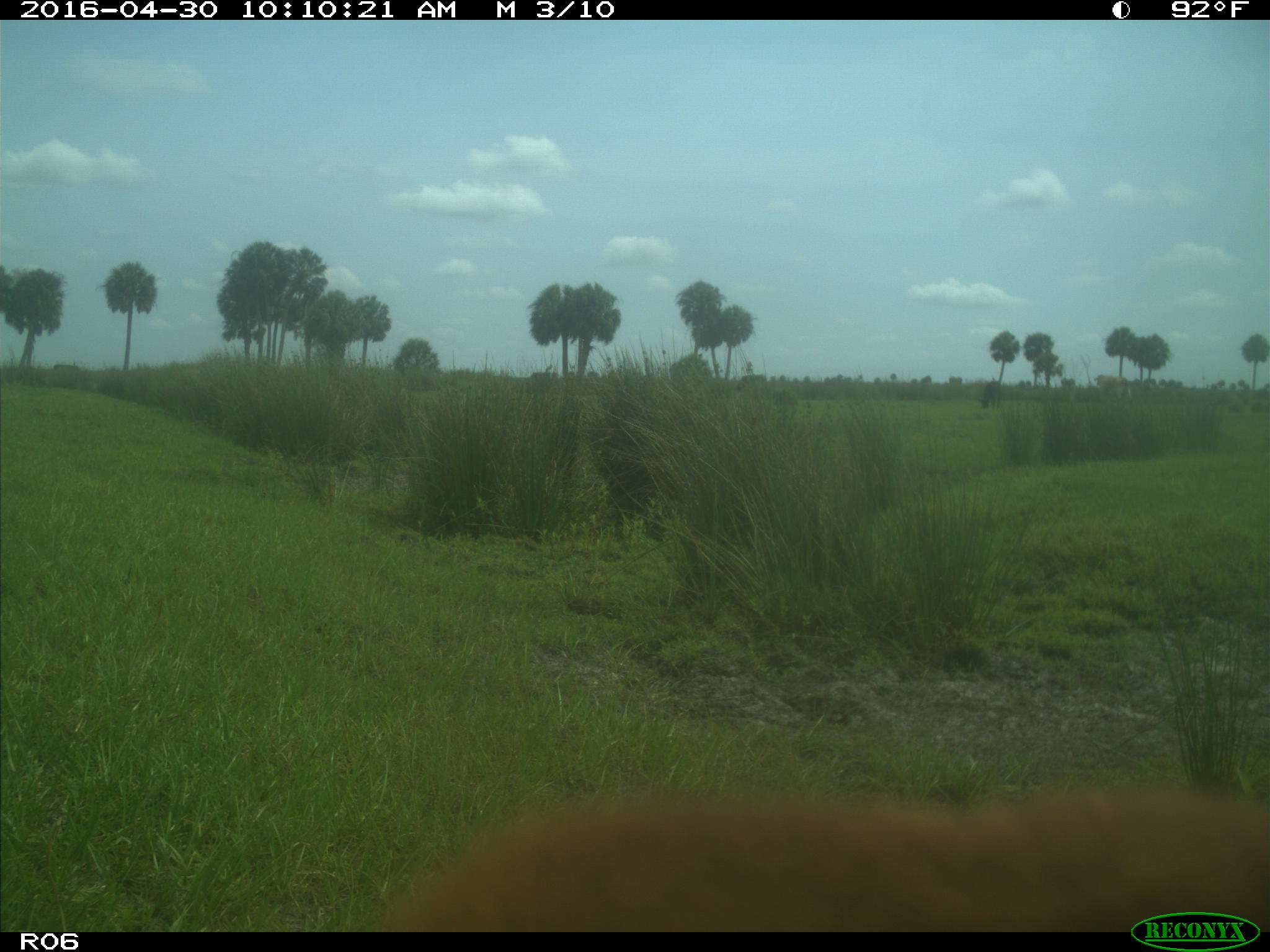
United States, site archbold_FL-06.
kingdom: Animalia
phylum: Chordata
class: Mammalia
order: Artiodactyla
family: Bovidae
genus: Bos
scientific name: Bos taurus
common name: domestic cow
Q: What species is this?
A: Bos taurus (domestic cow).